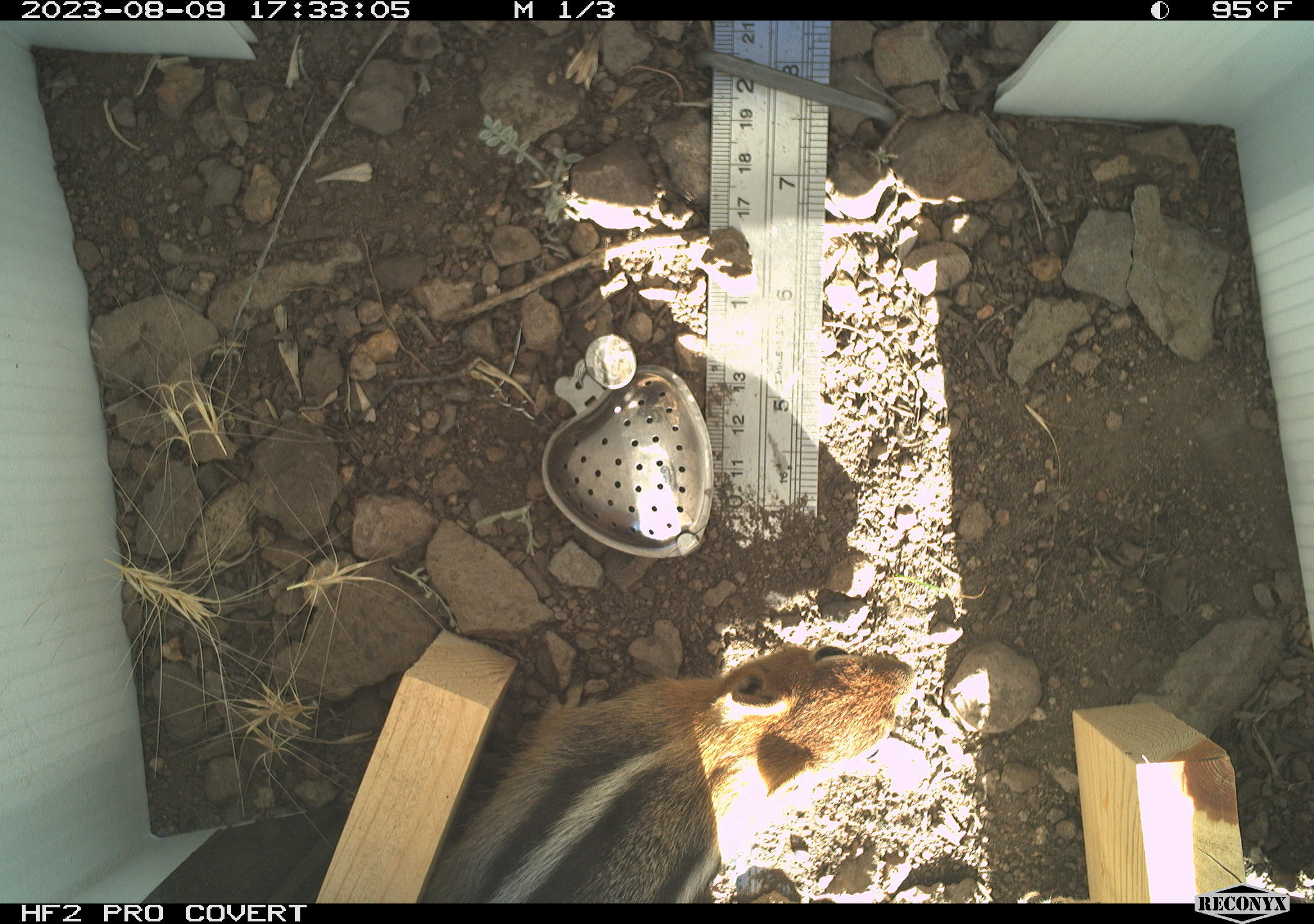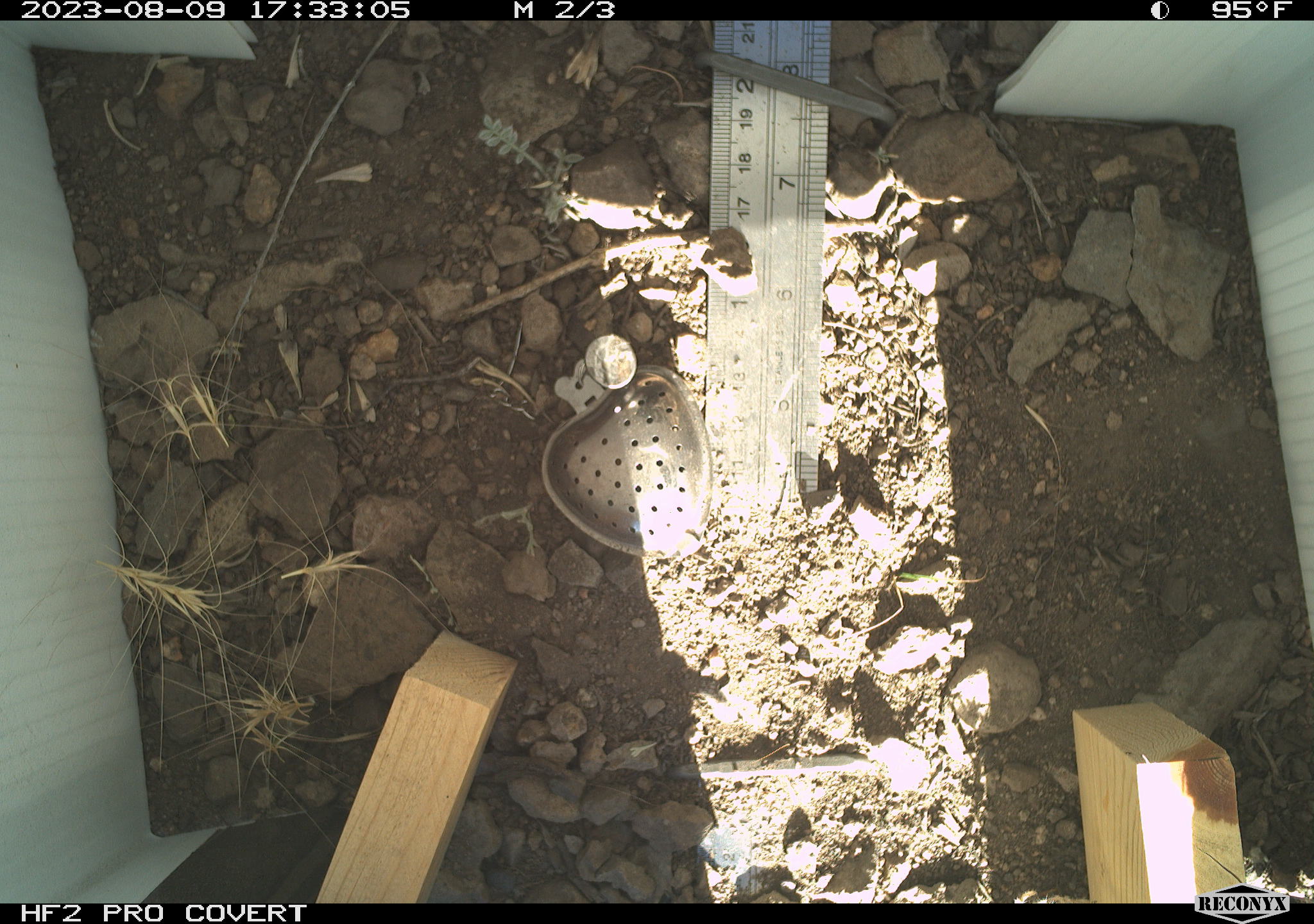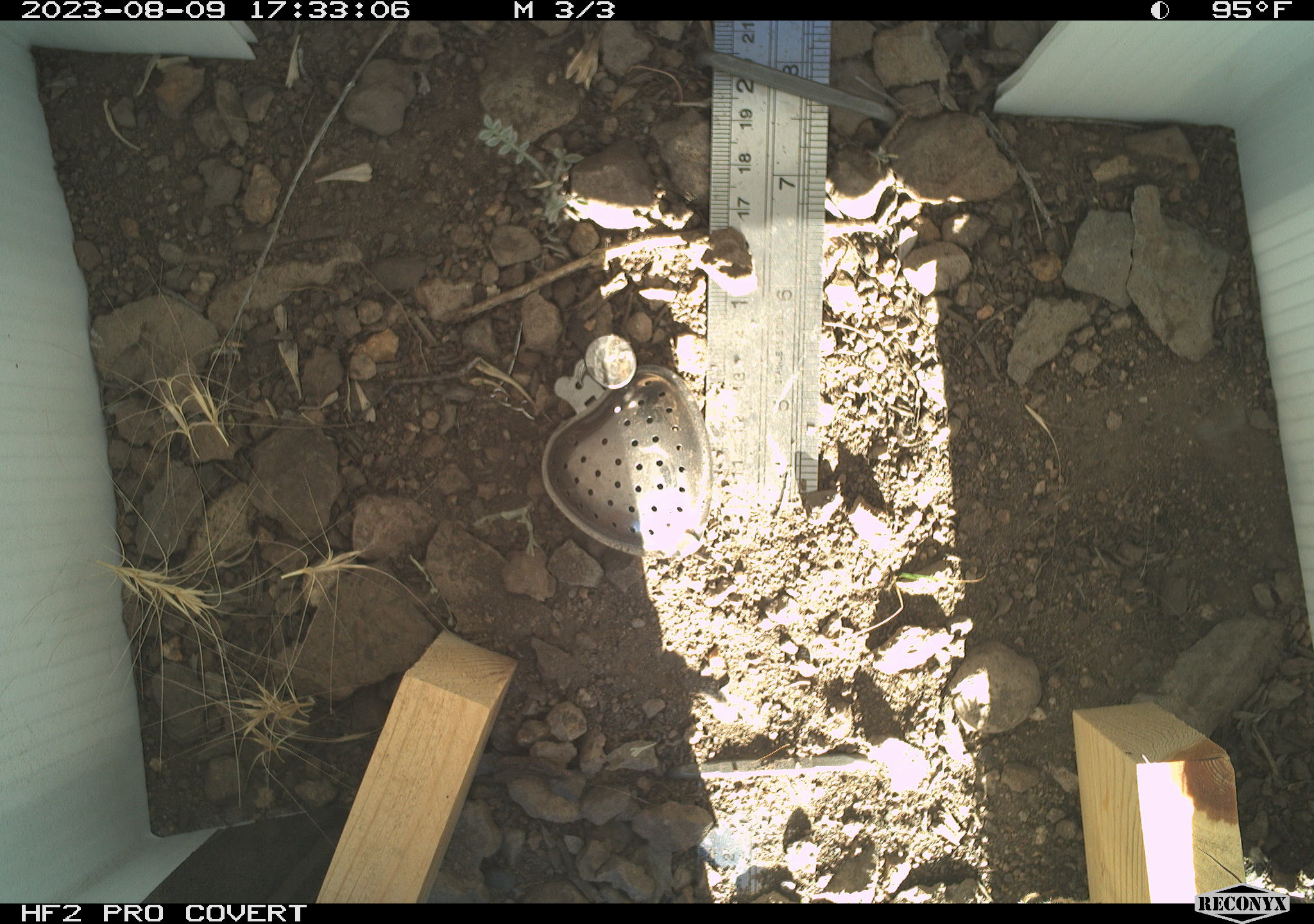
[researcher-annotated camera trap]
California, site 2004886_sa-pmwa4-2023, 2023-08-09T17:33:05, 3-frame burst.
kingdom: Animalia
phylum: Chordata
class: Mammalia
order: Rodentia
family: Sciuridae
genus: Callospermophilus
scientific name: Callospermophilus lateralis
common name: golden mantled ground squirrel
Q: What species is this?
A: Golden mantled ground squirrel (Callospermophilus lateralis).